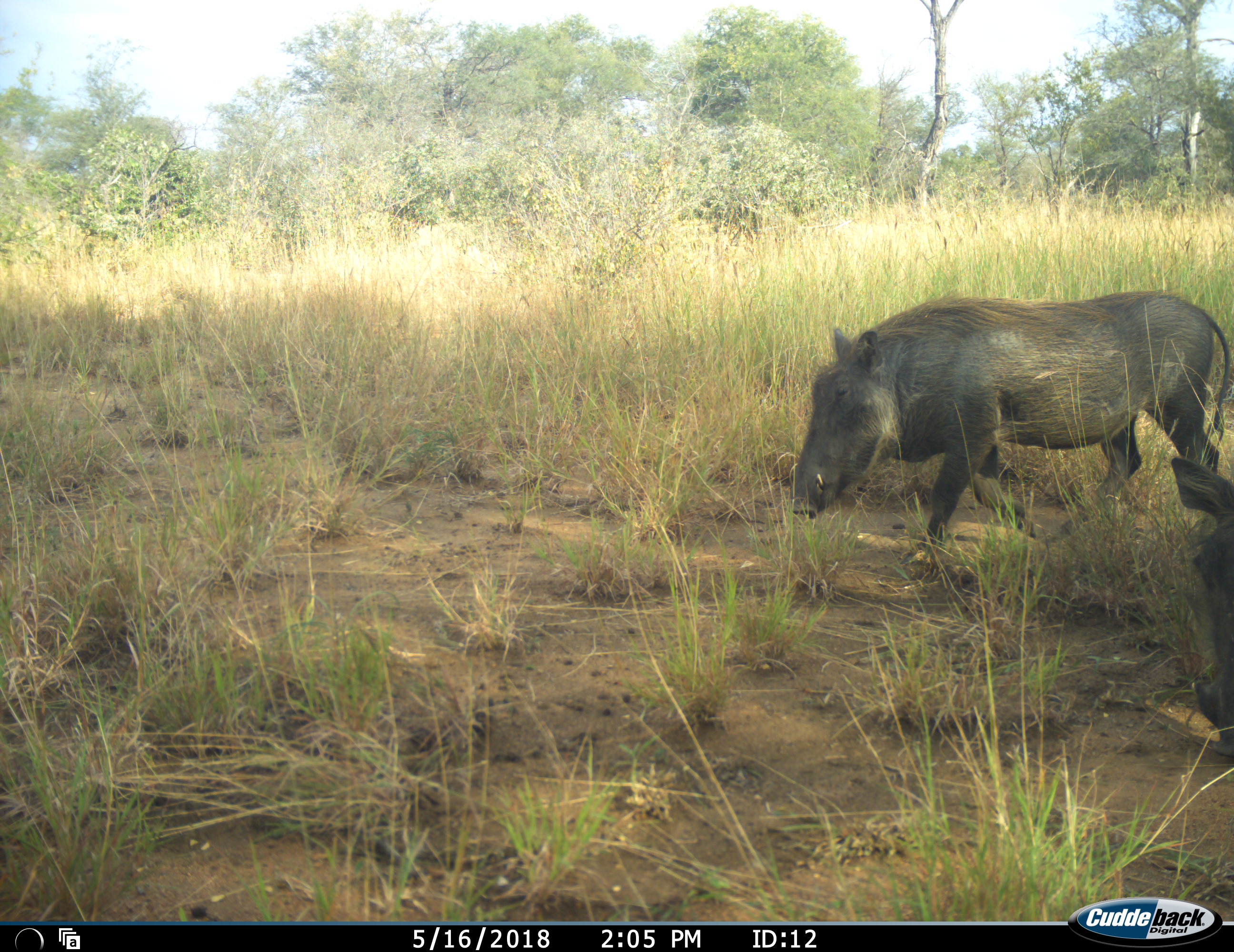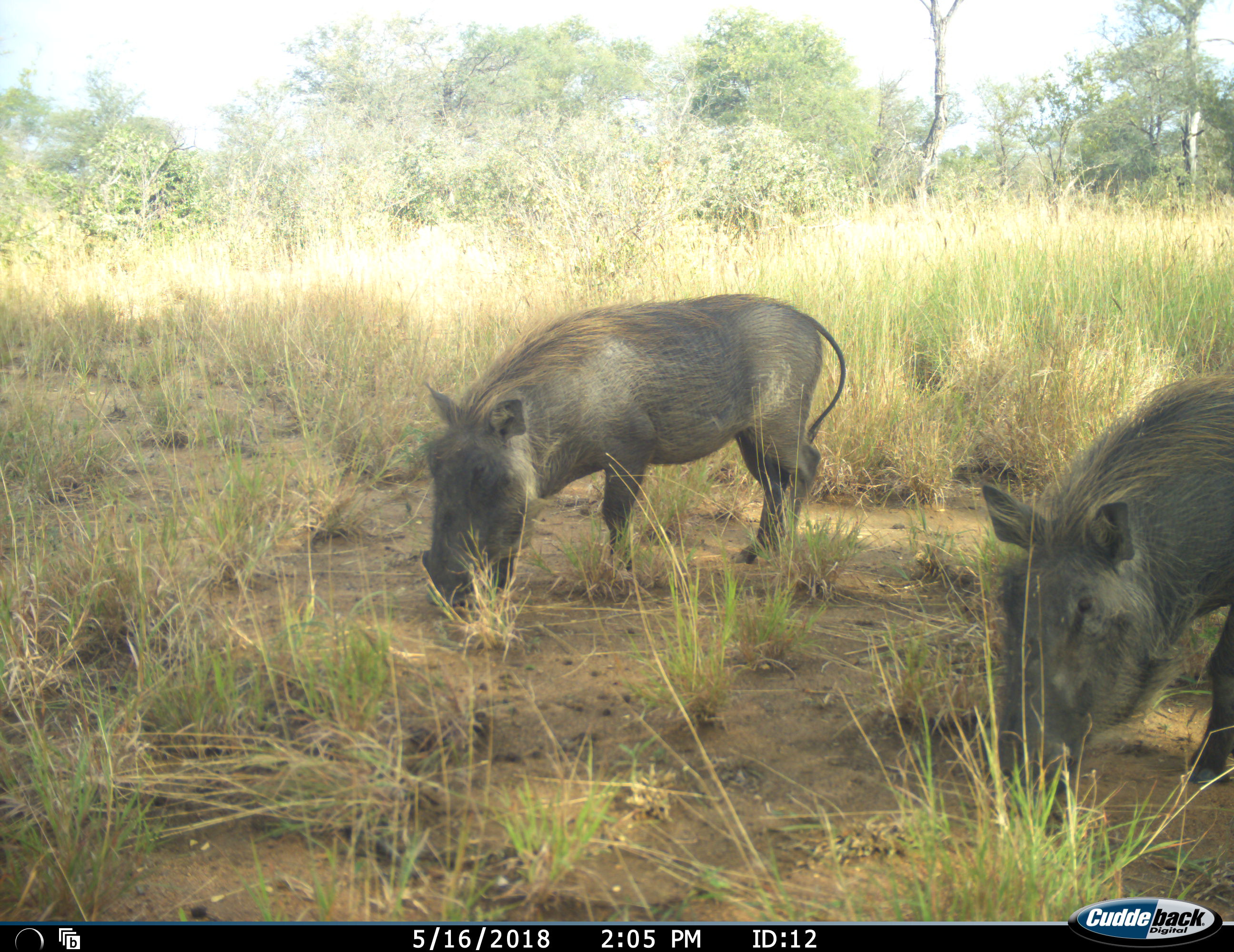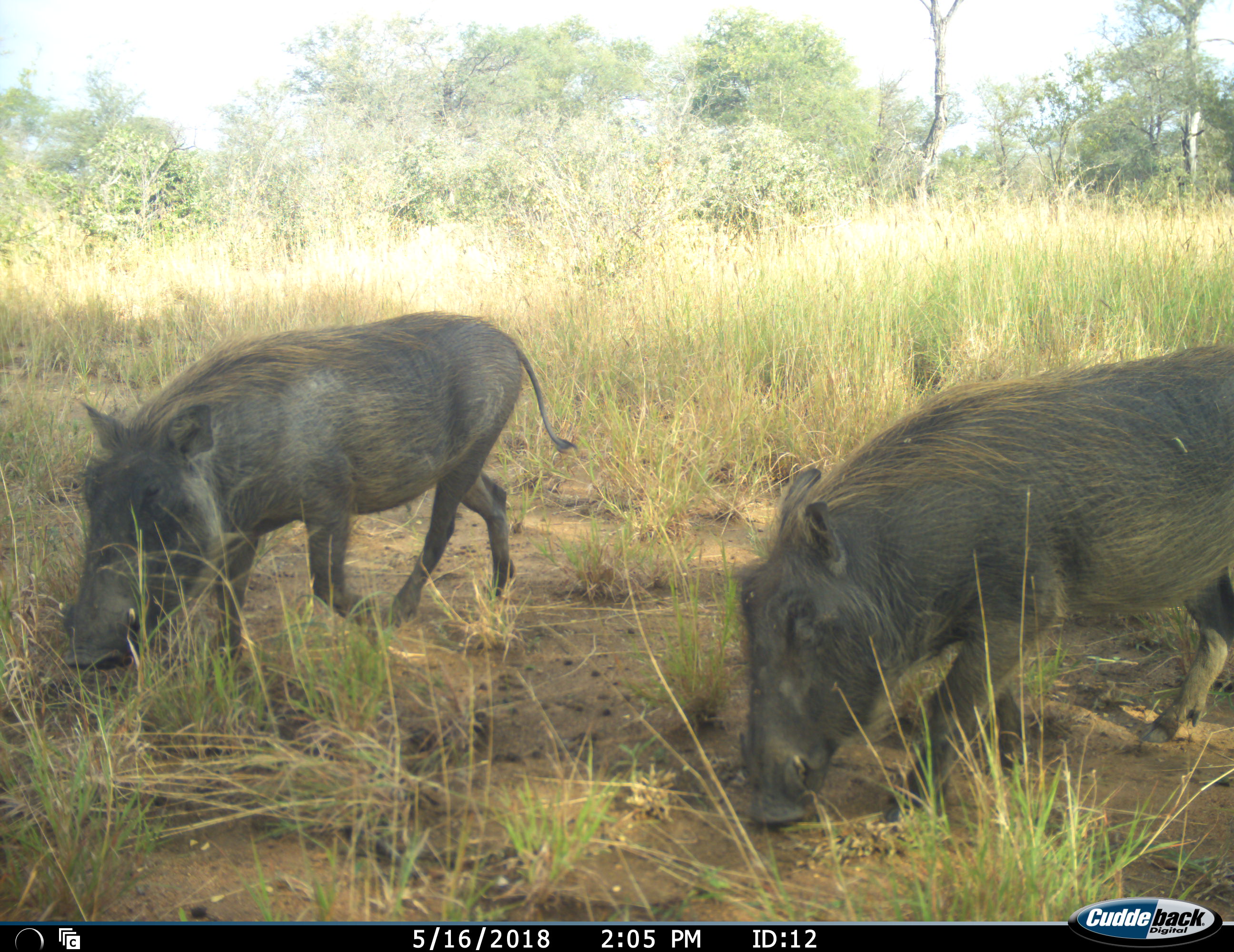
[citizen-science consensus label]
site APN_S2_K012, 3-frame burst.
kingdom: Animalia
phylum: Chordata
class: Mammalia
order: Artiodactyla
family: Suidae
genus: Phacochoerus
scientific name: Phacochoerus africanus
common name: warthog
Warthog (Phacochoerus africanus), count 2. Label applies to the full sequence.